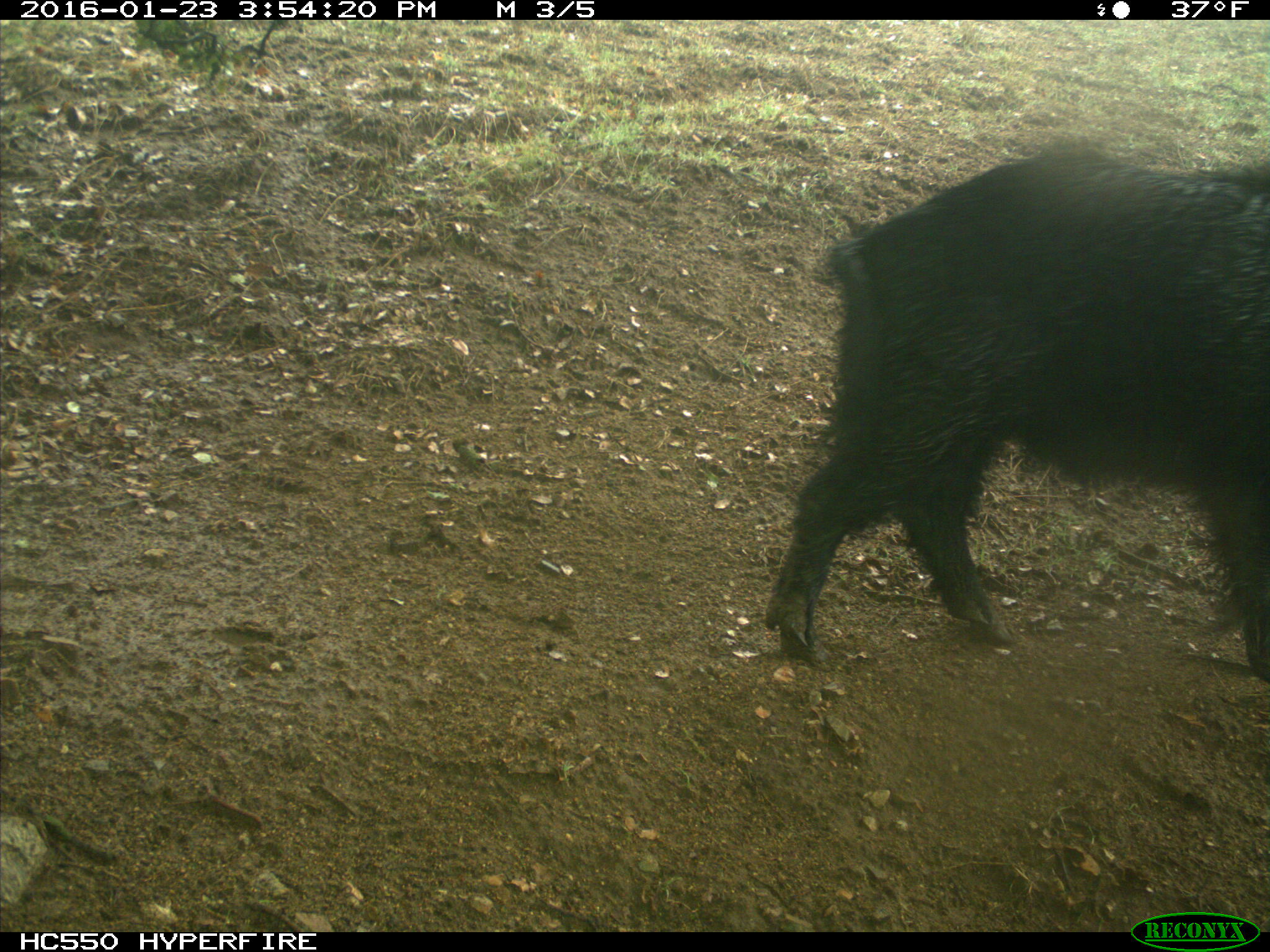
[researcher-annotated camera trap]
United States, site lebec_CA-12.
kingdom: Animalia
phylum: Chordata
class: Mammalia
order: Artiodactyla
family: Suidae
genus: Sus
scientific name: Sus scrofa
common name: wild boar